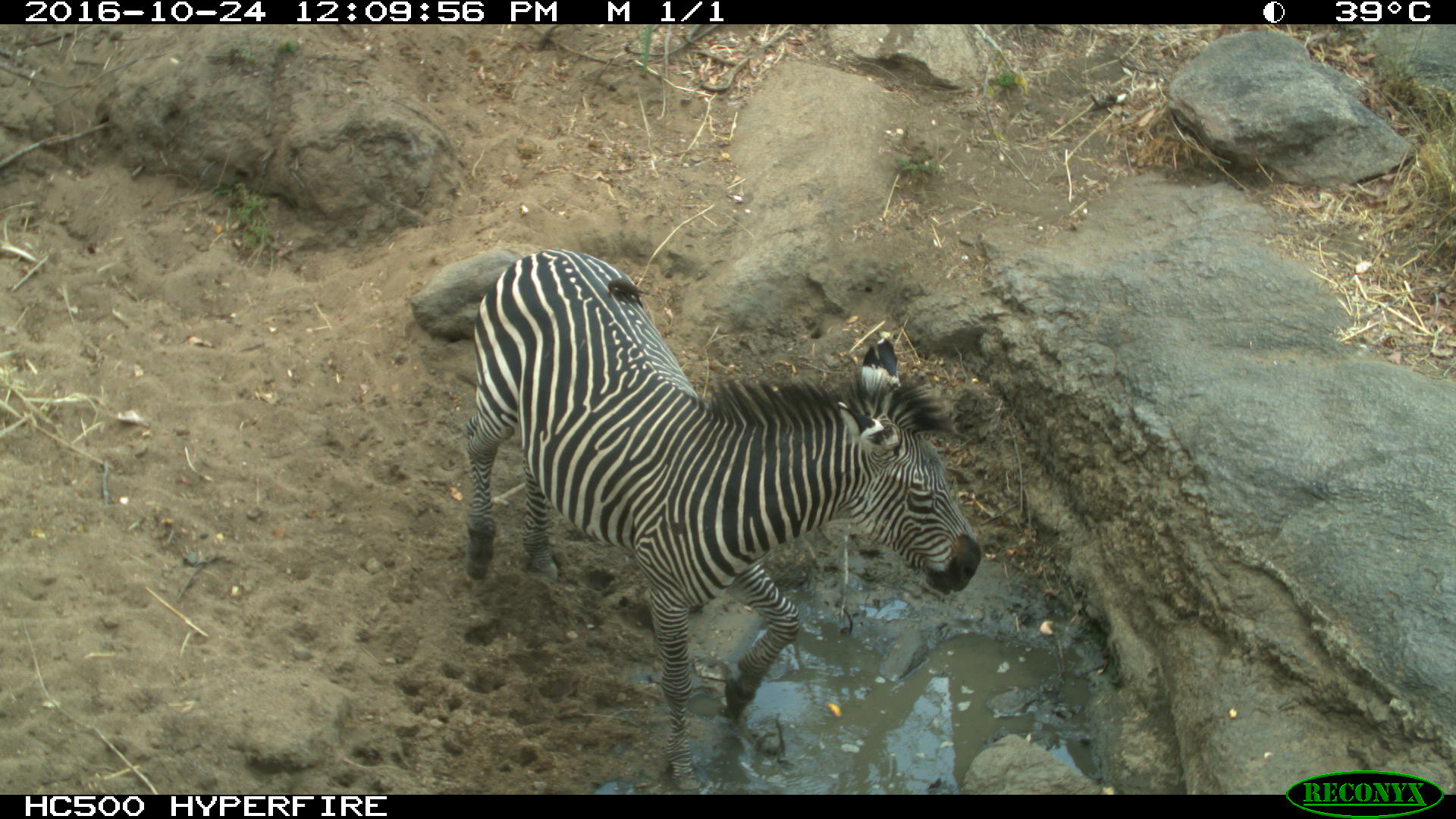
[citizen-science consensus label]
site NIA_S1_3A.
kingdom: Animalia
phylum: Chordata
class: Mammalia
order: Perissodactyla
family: Equidae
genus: Equus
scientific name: Equus quagga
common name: plains zebra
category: zebraplains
Zebraplains (plains zebra) (Equus quagga), count 1. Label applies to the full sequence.